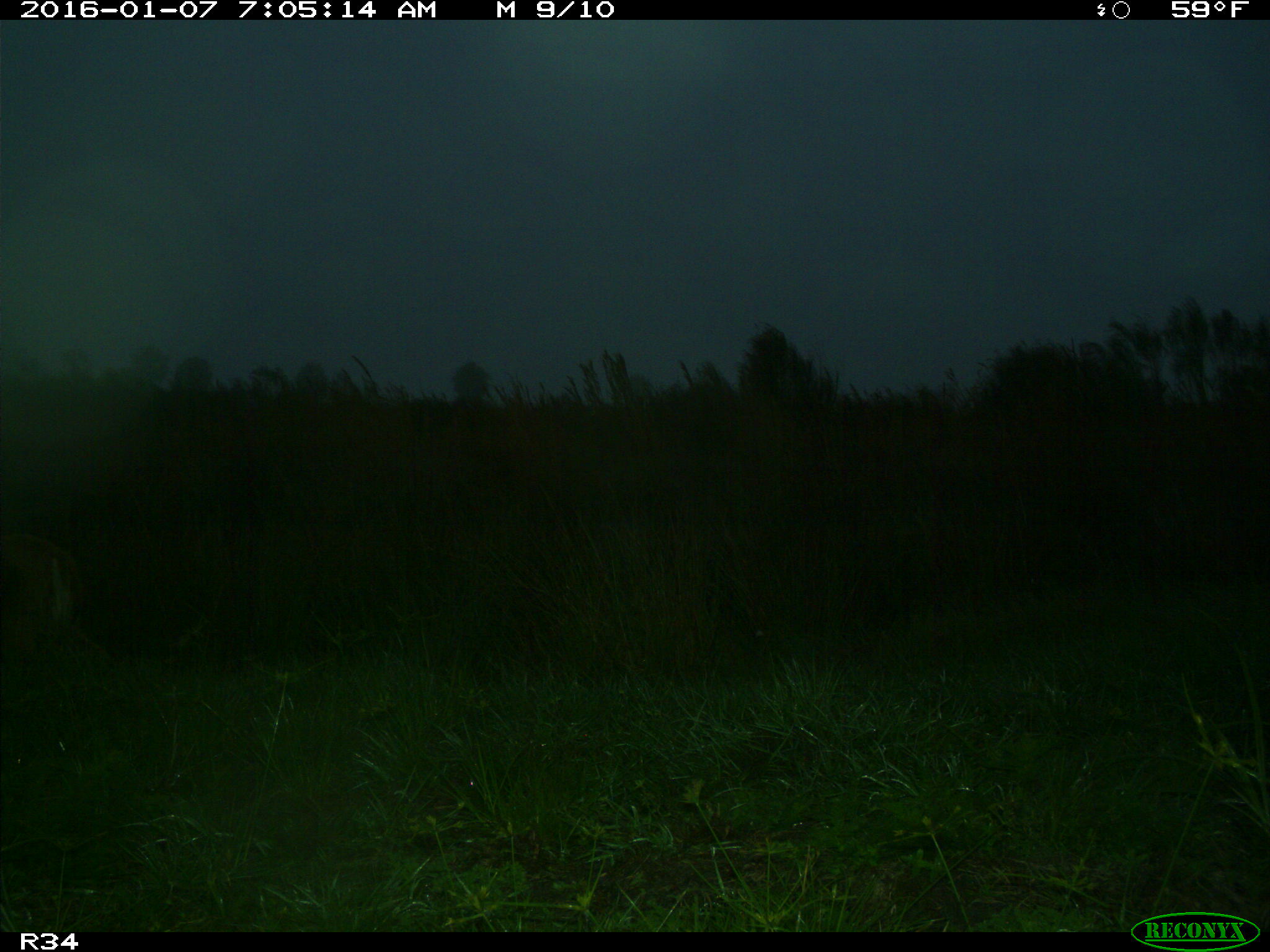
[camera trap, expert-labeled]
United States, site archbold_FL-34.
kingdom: Animalia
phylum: Chordata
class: Mammalia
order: Artiodactyla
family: Cervidae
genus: Odocoileus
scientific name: Odocoileus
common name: deer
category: unidentified deer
Unidentified deer (deer) (Odocoileus).